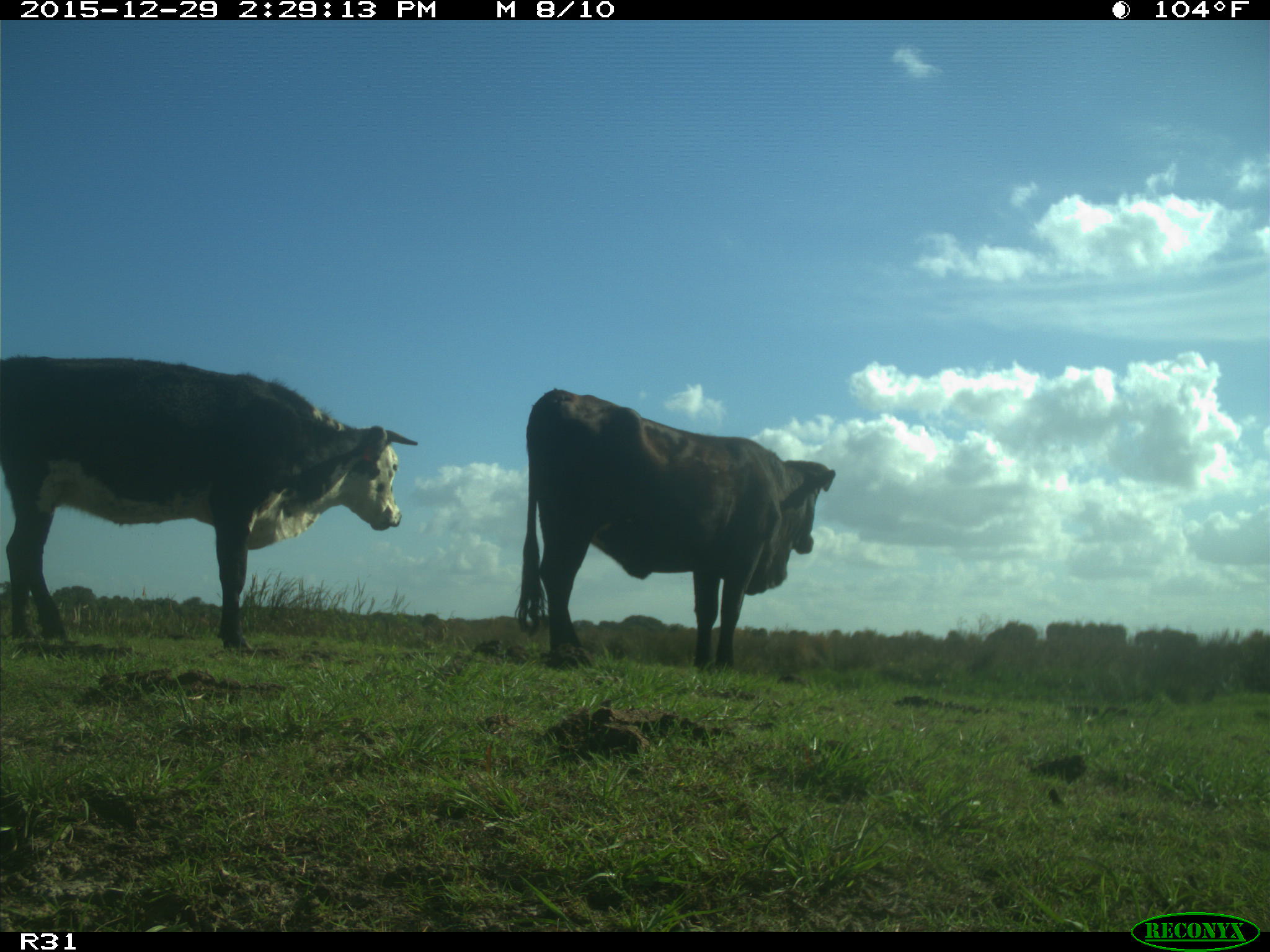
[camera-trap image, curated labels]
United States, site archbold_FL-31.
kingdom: Animalia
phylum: Chordata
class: Mammalia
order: Artiodactyla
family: Bovidae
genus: Bos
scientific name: Bos taurus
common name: domestic cow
Bos taurus (domestic cow).